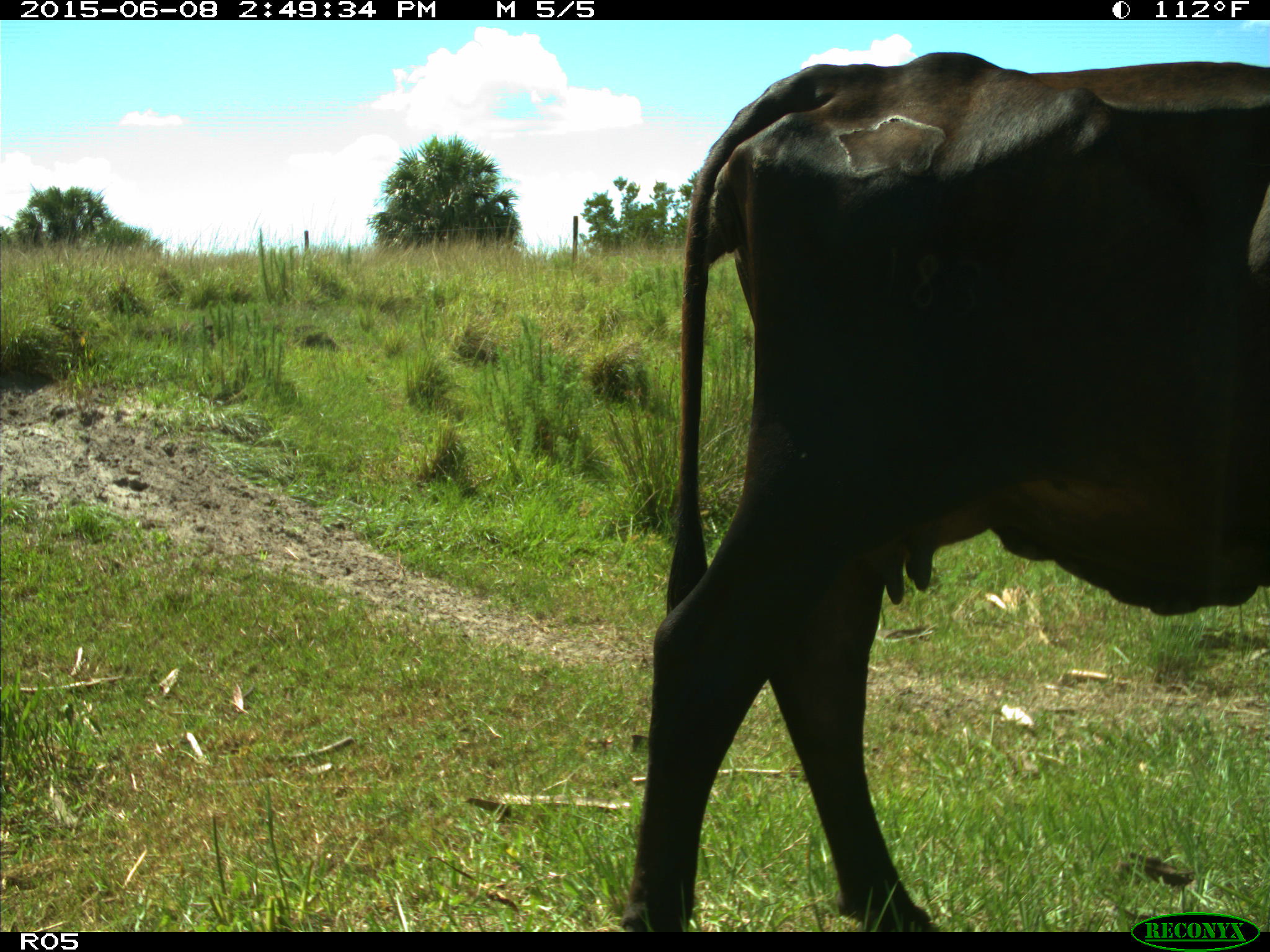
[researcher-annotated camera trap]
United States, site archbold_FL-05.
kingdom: Animalia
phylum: Chordata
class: Mammalia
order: Artiodactyla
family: Bovidae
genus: Bos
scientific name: Bos taurus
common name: domestic cow